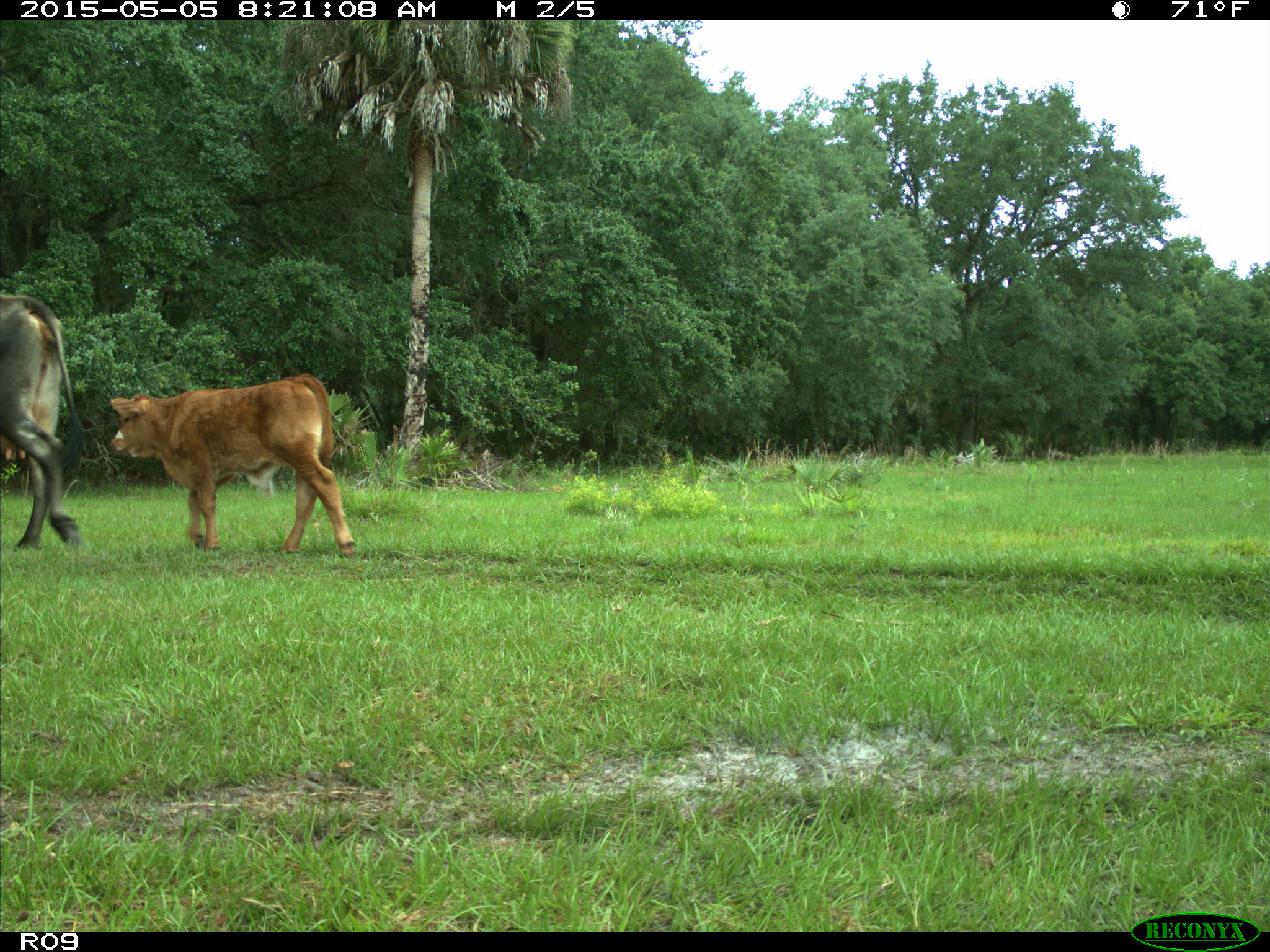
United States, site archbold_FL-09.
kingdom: Animalia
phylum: Chordata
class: Mammalia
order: Artiodactyla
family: Bovidae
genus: Bos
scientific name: Bos taurus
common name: domestic cow